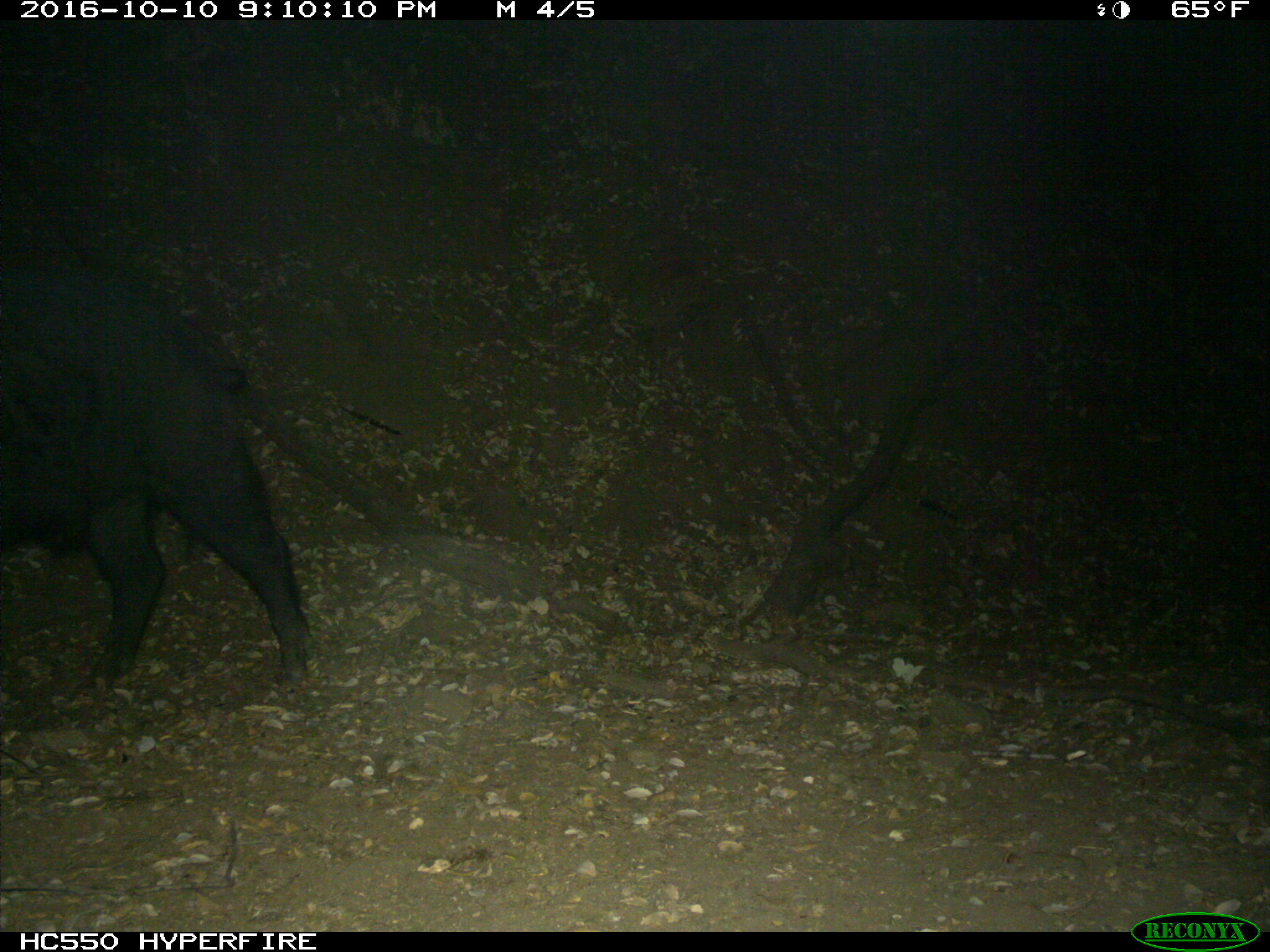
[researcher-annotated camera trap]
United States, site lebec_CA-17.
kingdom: Animalia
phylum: Chordata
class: Mammalia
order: Artiodactyla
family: Suidae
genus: Sus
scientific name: Sus scrofa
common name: wild boar